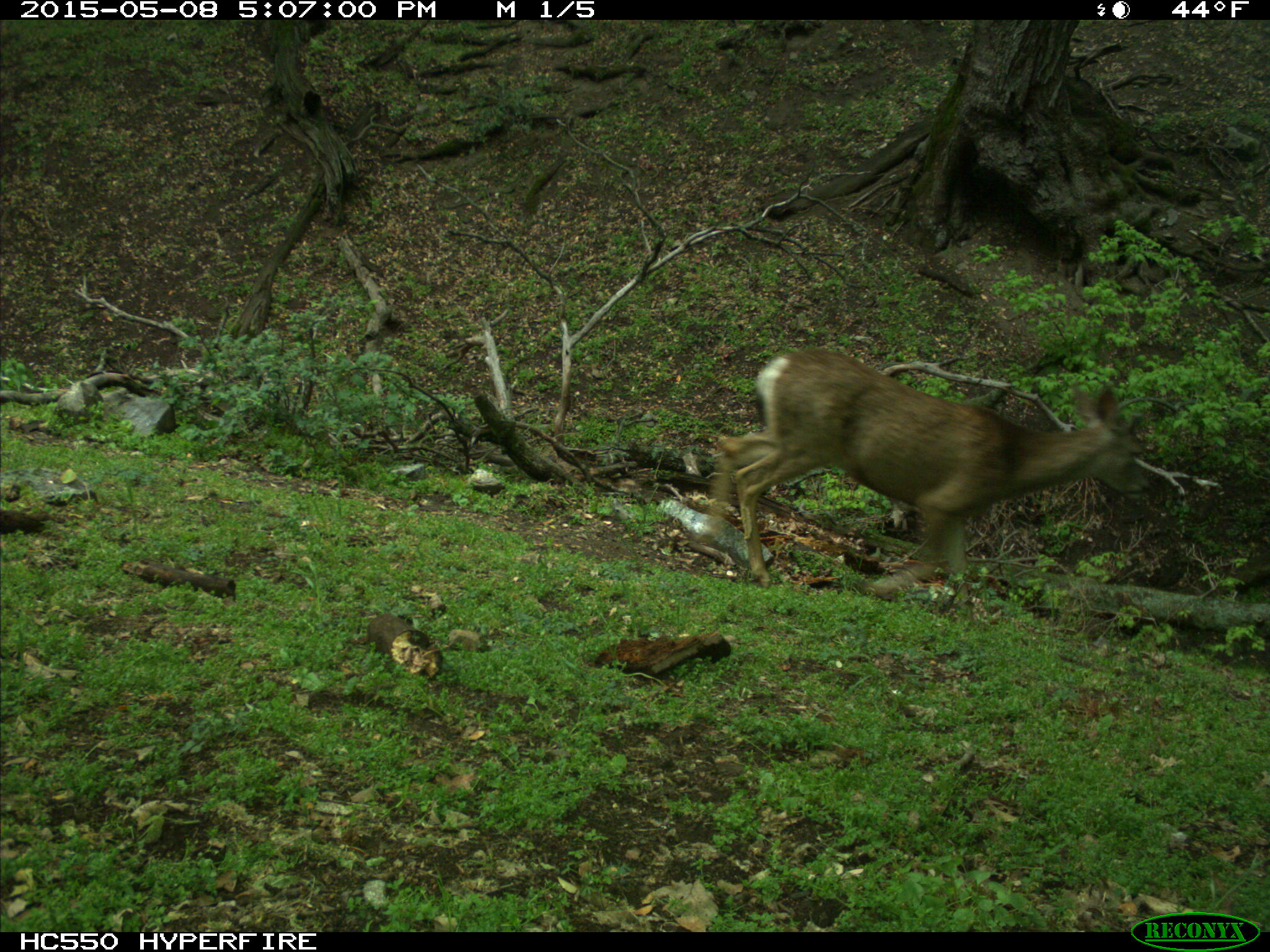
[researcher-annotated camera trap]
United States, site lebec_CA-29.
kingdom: Animalia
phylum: Chordata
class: Mammalia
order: Artiodactyla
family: Cervidae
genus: Odocoileus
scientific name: Odocoileus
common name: deer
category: unidentified deer